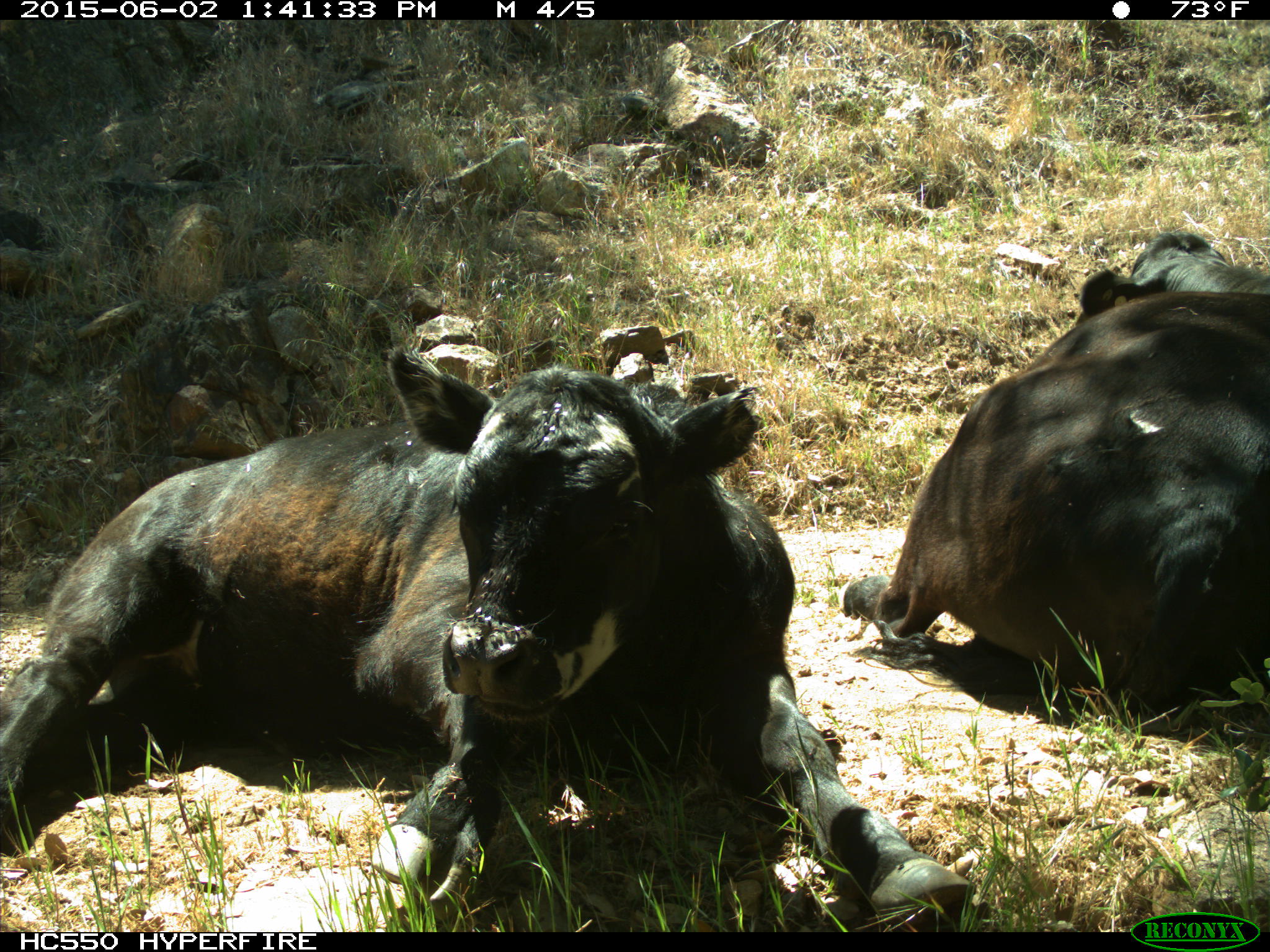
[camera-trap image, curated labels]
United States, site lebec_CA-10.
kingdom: Animalia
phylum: Chordata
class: Mammalia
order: Artiodactyla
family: Bovidae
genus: Bos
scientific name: Bos taurus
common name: domestic cow